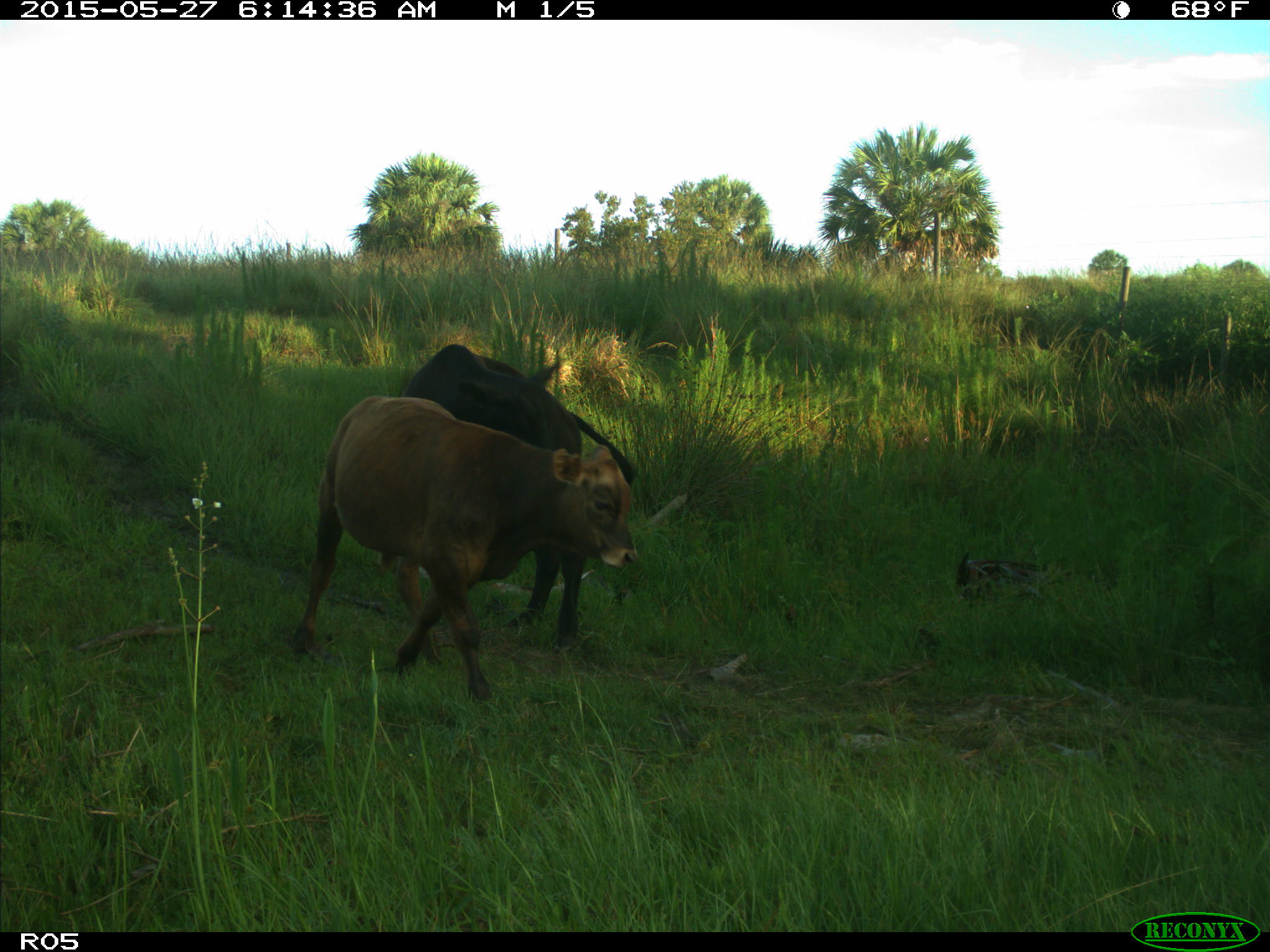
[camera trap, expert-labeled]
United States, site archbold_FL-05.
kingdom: Animalia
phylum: Chordata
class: Mammalia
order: Artiodactyla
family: Bovidae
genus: Bos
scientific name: Bos taurus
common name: domestic cow